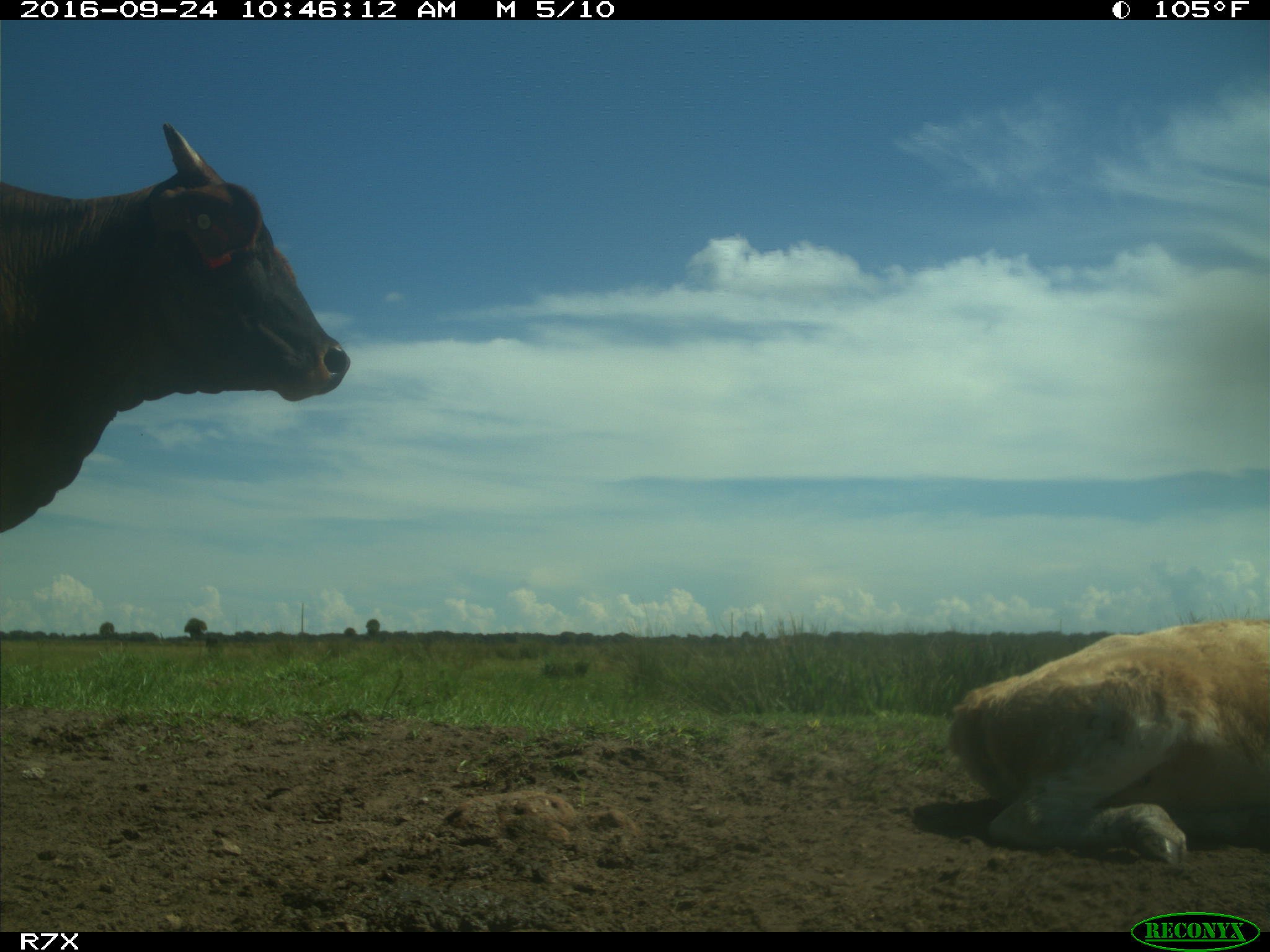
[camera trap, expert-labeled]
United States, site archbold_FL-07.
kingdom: Animalia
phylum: Chordata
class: Mammalia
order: Artiodactyla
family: Bovidae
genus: Bos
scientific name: Bos taurus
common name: domestic cow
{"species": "Bos taurus (domestic cow)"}